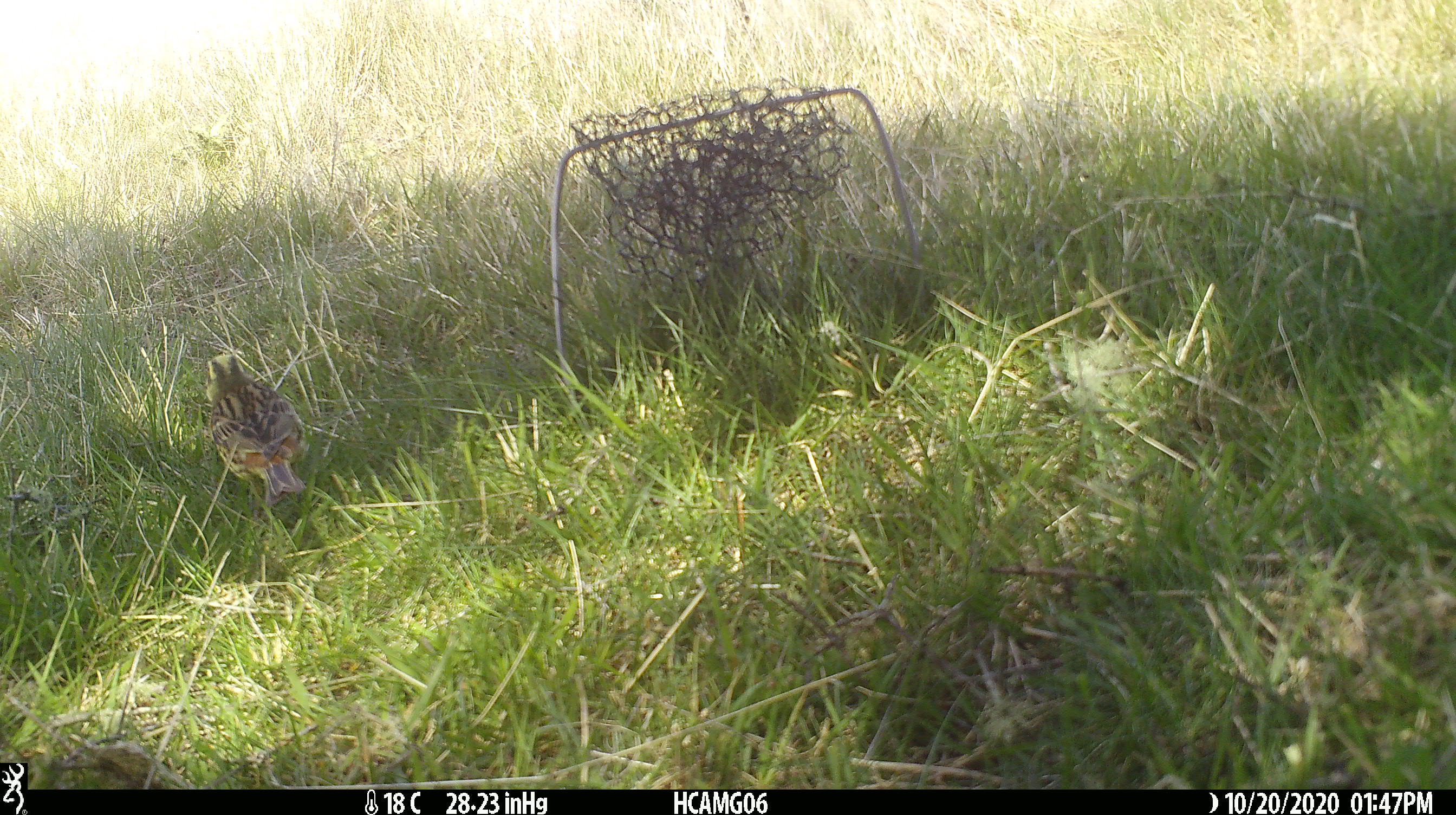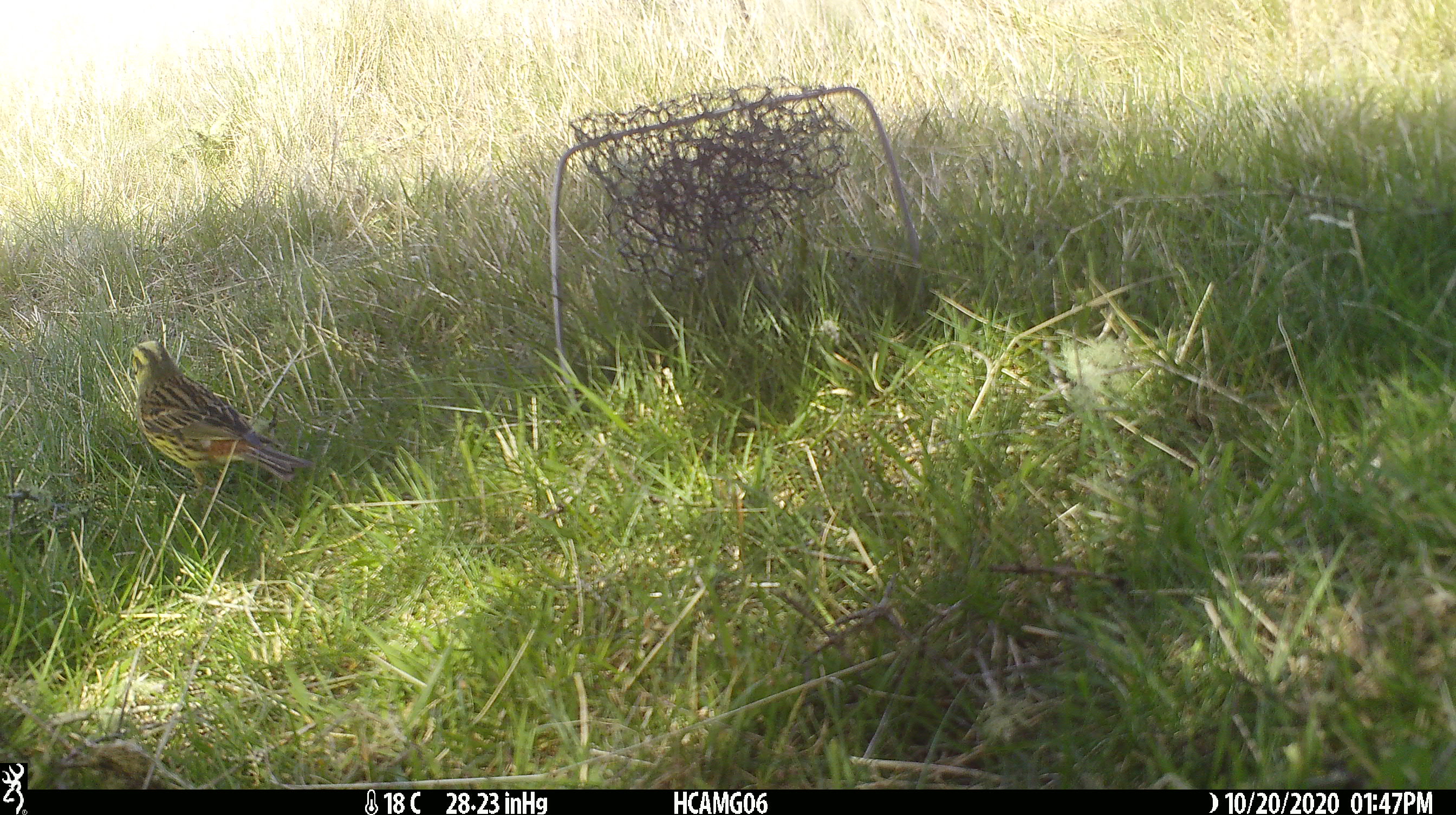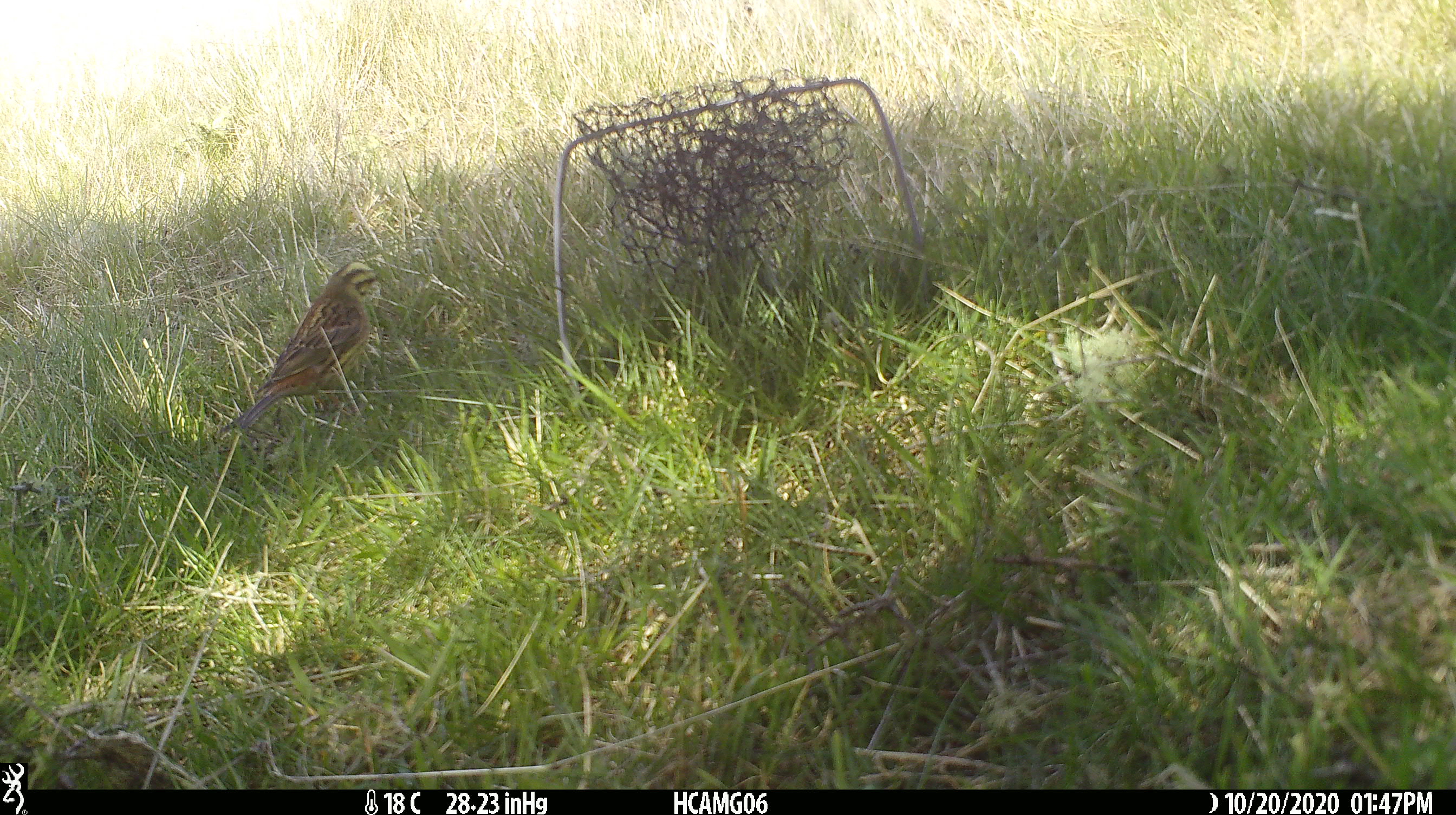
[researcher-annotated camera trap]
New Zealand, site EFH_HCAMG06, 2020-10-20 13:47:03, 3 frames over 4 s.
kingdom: Animalia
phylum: Chordata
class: Aves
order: Passeriformes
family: Emberizidae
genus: Emberiza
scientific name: Emberiza citrinella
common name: yellowhammer